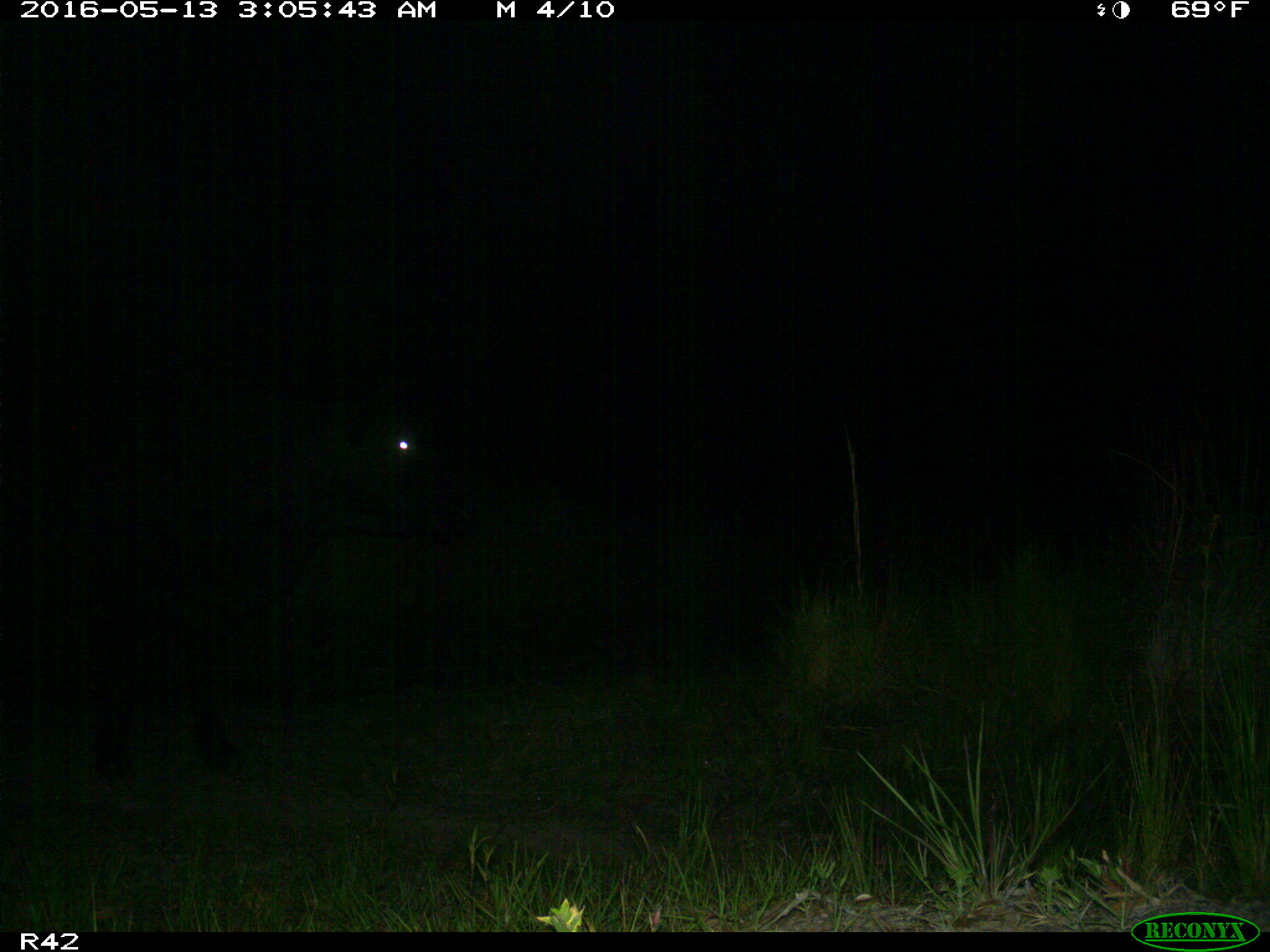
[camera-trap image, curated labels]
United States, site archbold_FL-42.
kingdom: Animalia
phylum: Chordata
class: Mammalia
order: Artiodactyla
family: Bovidae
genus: Bos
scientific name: Bos taurus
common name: domestic cow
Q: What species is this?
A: Bos taurus (domestic cow).